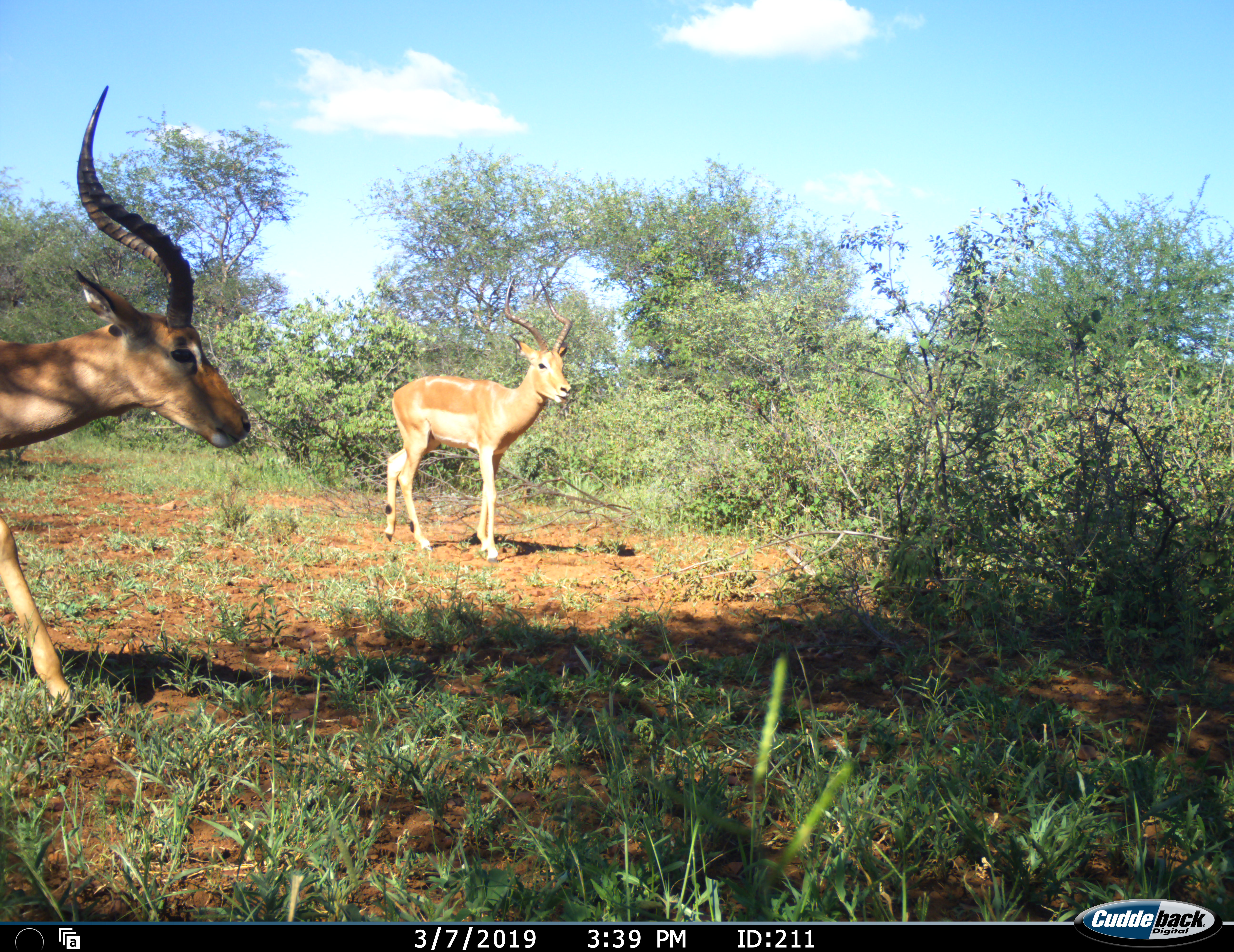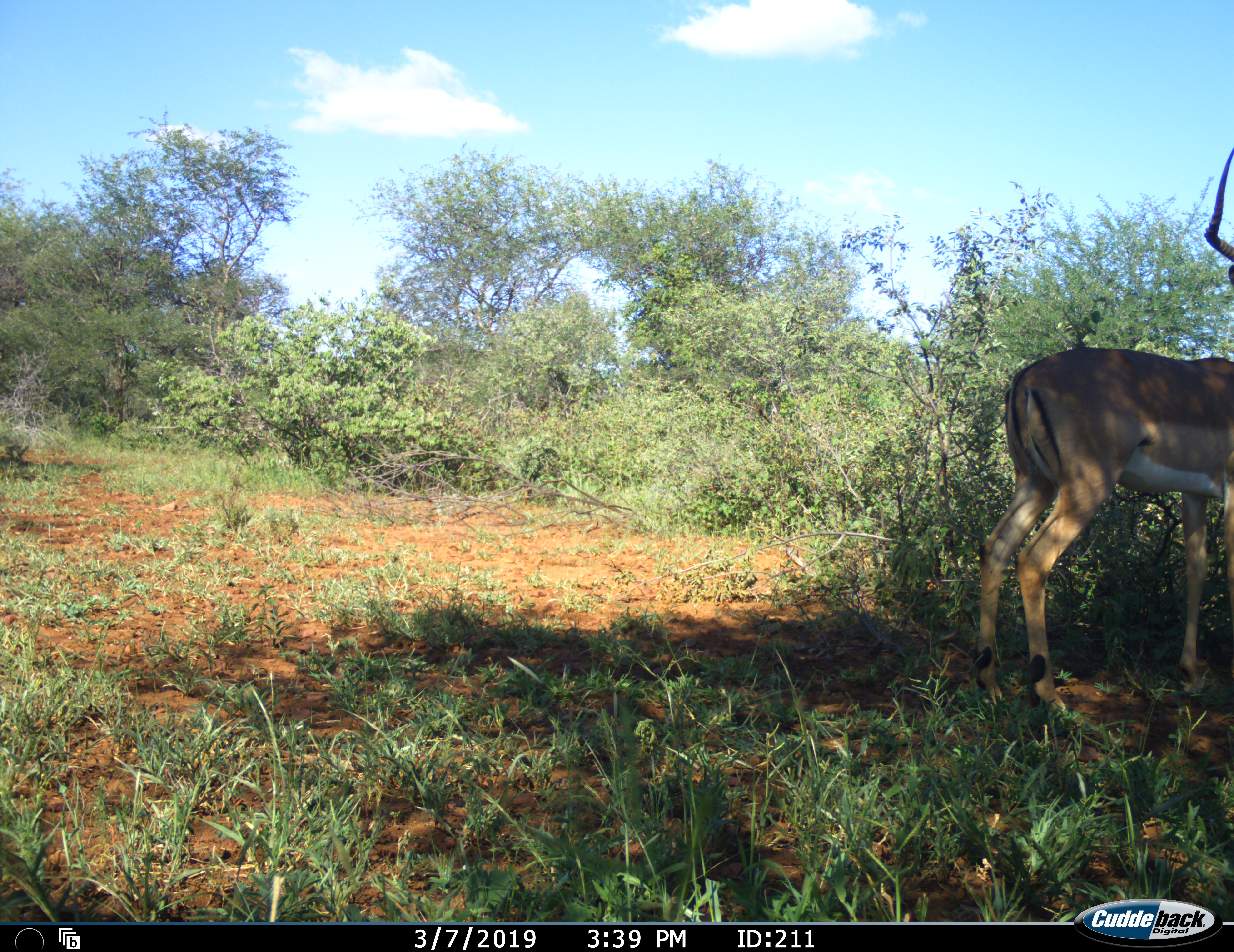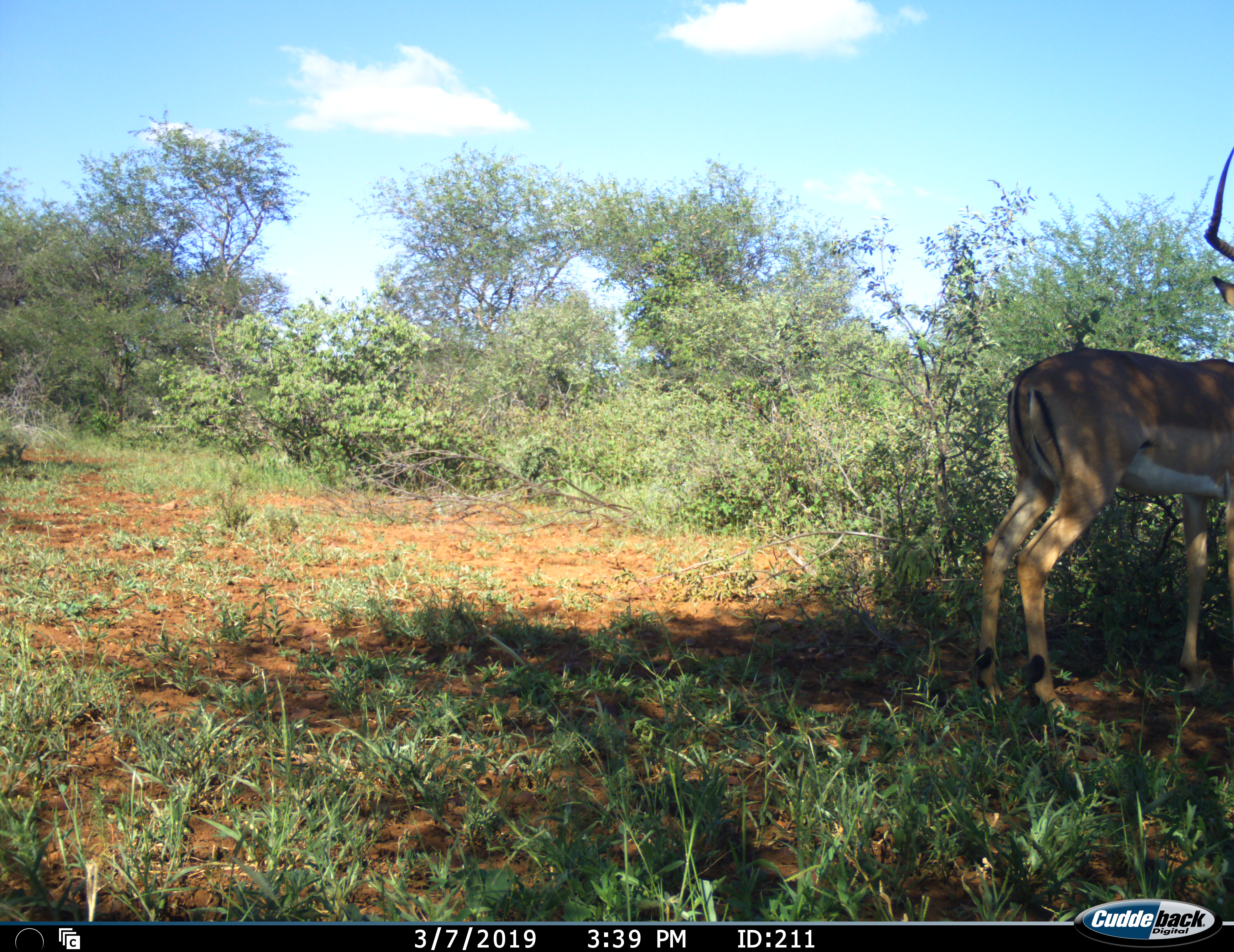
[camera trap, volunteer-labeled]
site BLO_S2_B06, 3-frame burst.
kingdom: Animalia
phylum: Chordata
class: Mammalia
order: Artiodactyla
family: Bovidae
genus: Aepyceros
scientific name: Aepyceros melampus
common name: impala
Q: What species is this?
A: Impala (Aepyceros melampus).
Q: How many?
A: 2.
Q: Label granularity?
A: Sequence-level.